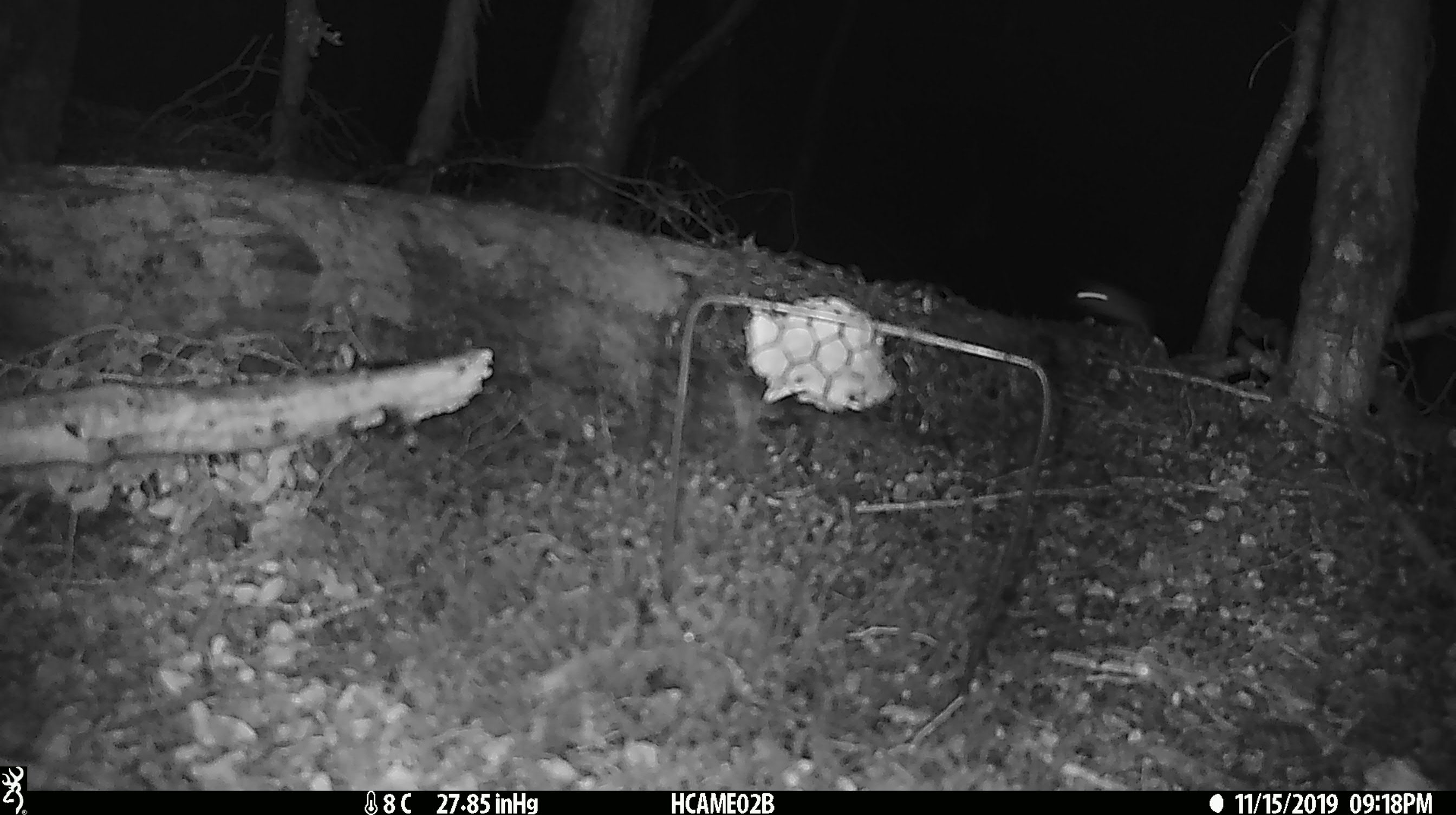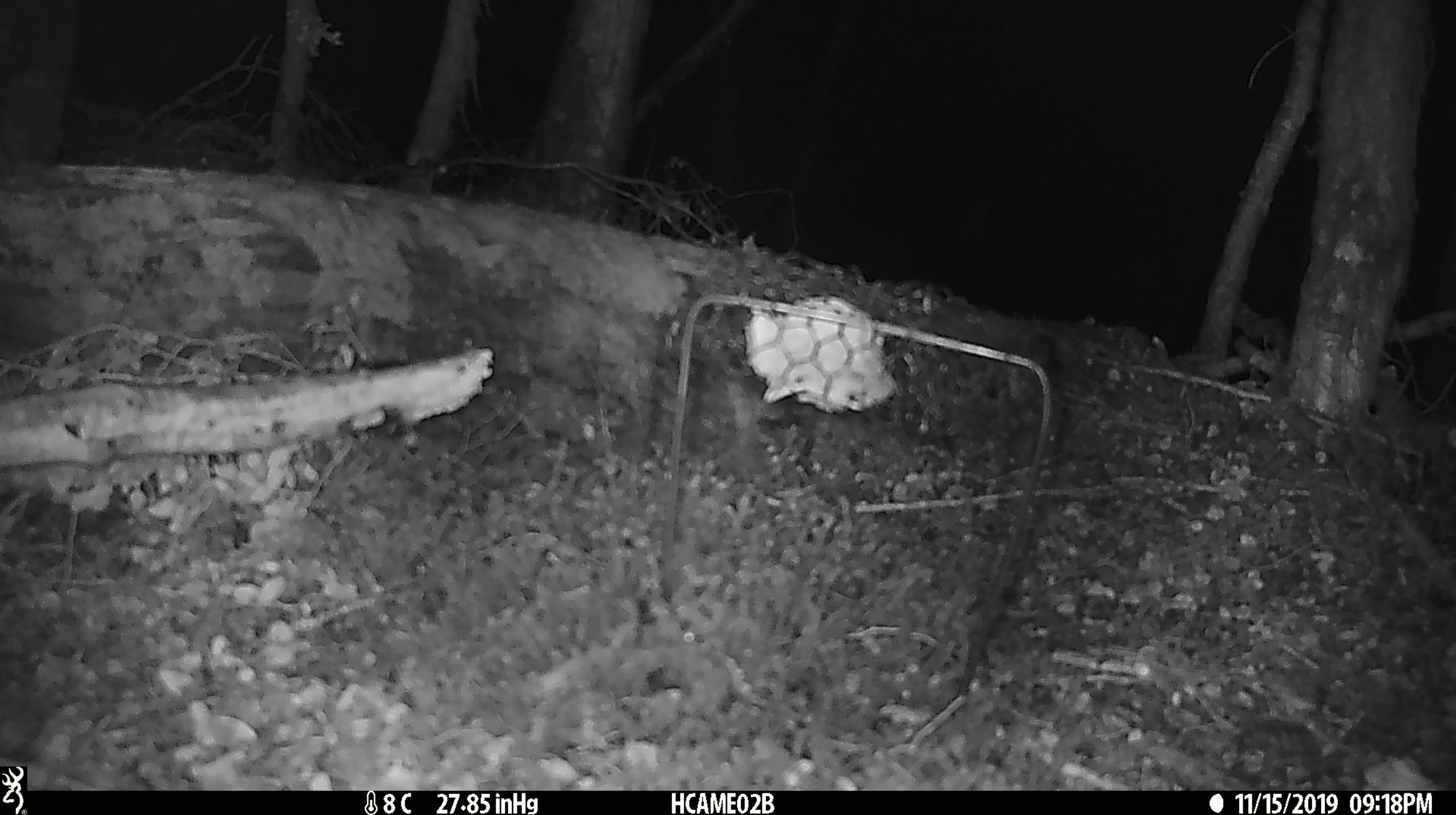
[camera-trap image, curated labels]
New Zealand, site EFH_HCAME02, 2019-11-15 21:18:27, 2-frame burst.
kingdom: Animalia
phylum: Chordata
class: Mammalia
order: Rodentia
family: Muridae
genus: Mus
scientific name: Mus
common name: mouse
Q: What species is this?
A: Mouse (Mus).